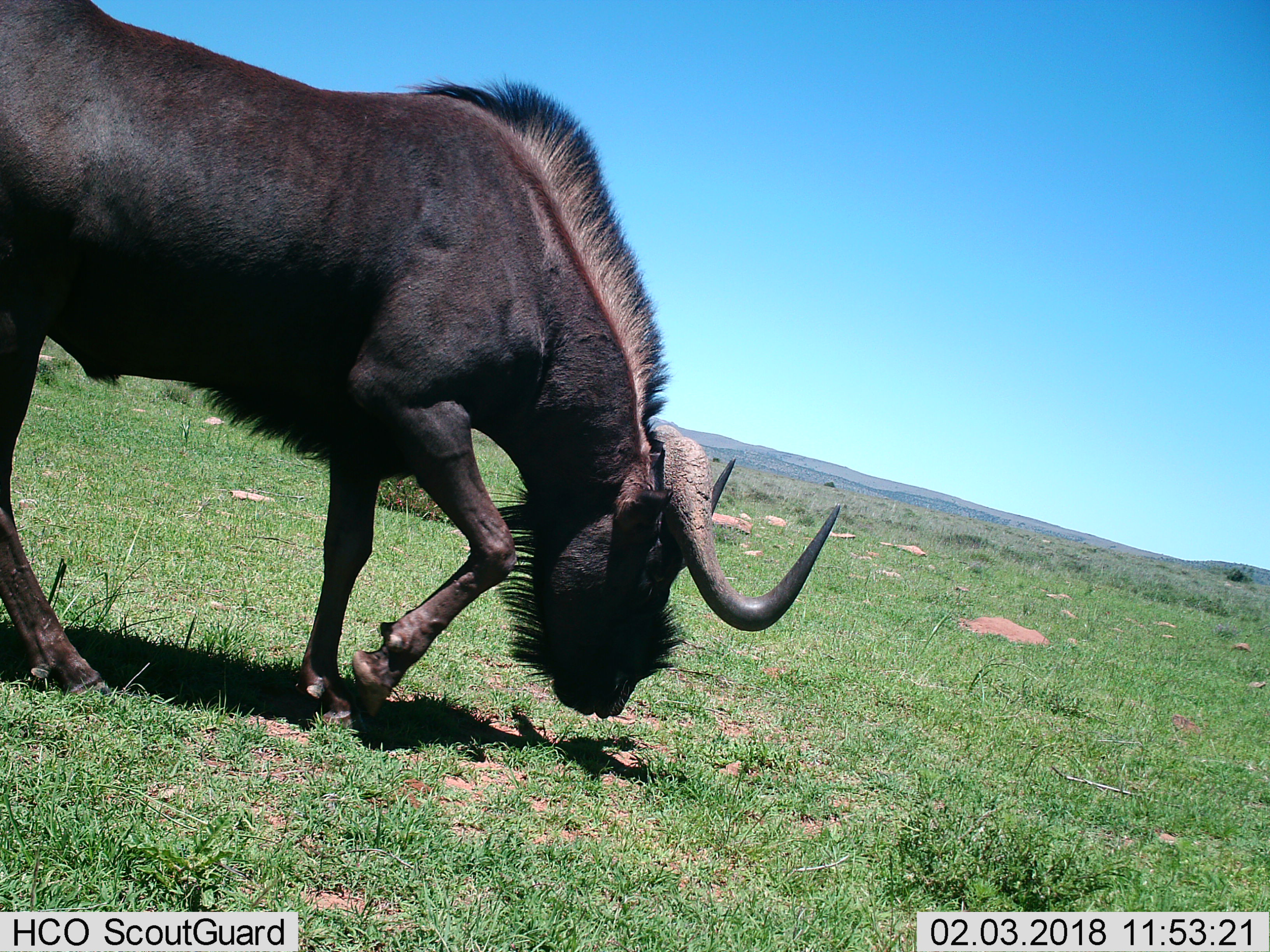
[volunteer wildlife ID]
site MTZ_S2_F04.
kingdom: Animalia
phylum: Chordata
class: Mammalia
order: Artiodactyla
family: Bovidae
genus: Connochaetes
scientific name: Connochaetes gnou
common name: black wildebeest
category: wildebeestblack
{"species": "wildebeestblack (black wildebeest) (Connochaetes gnou)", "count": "1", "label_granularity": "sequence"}